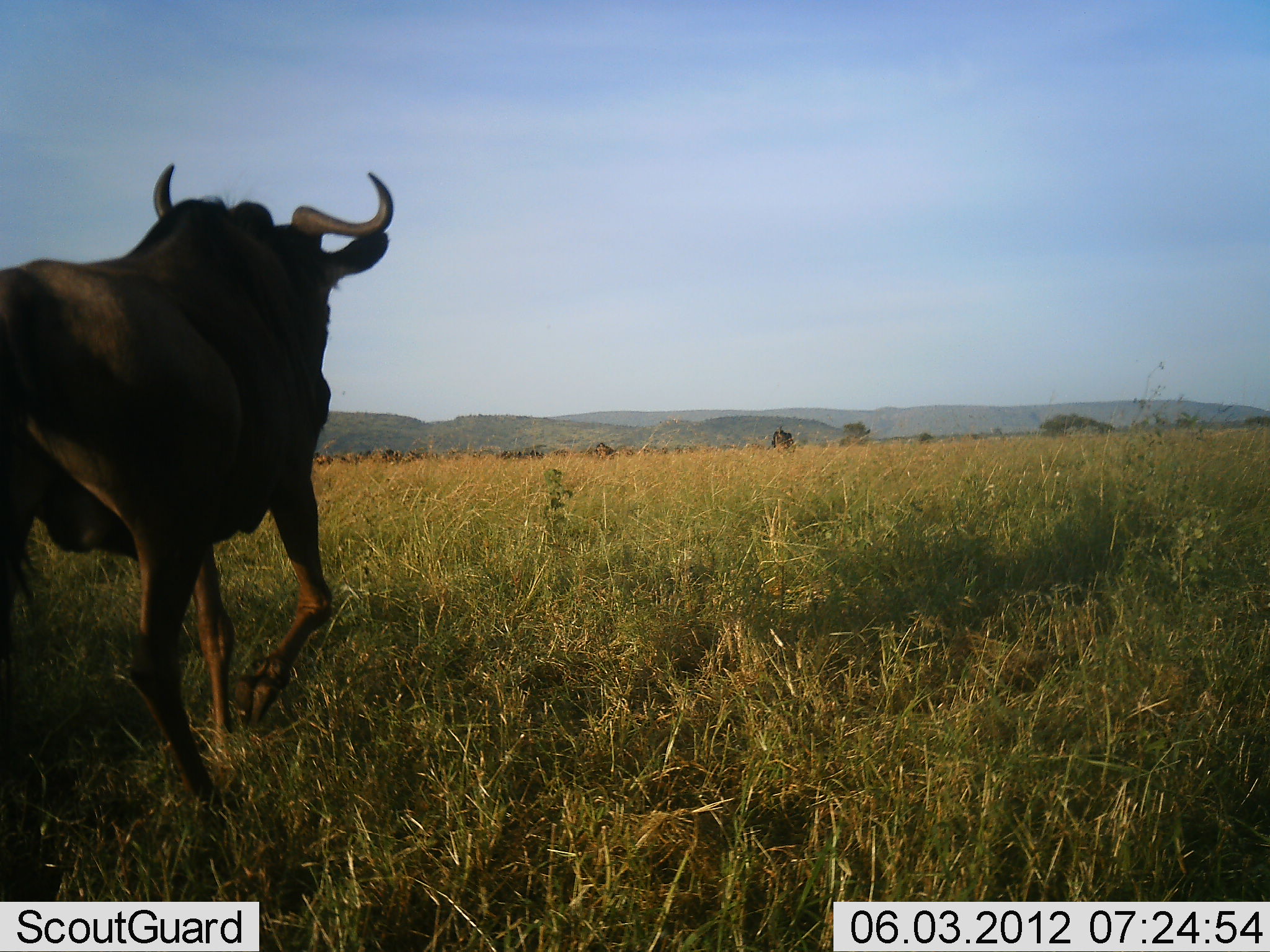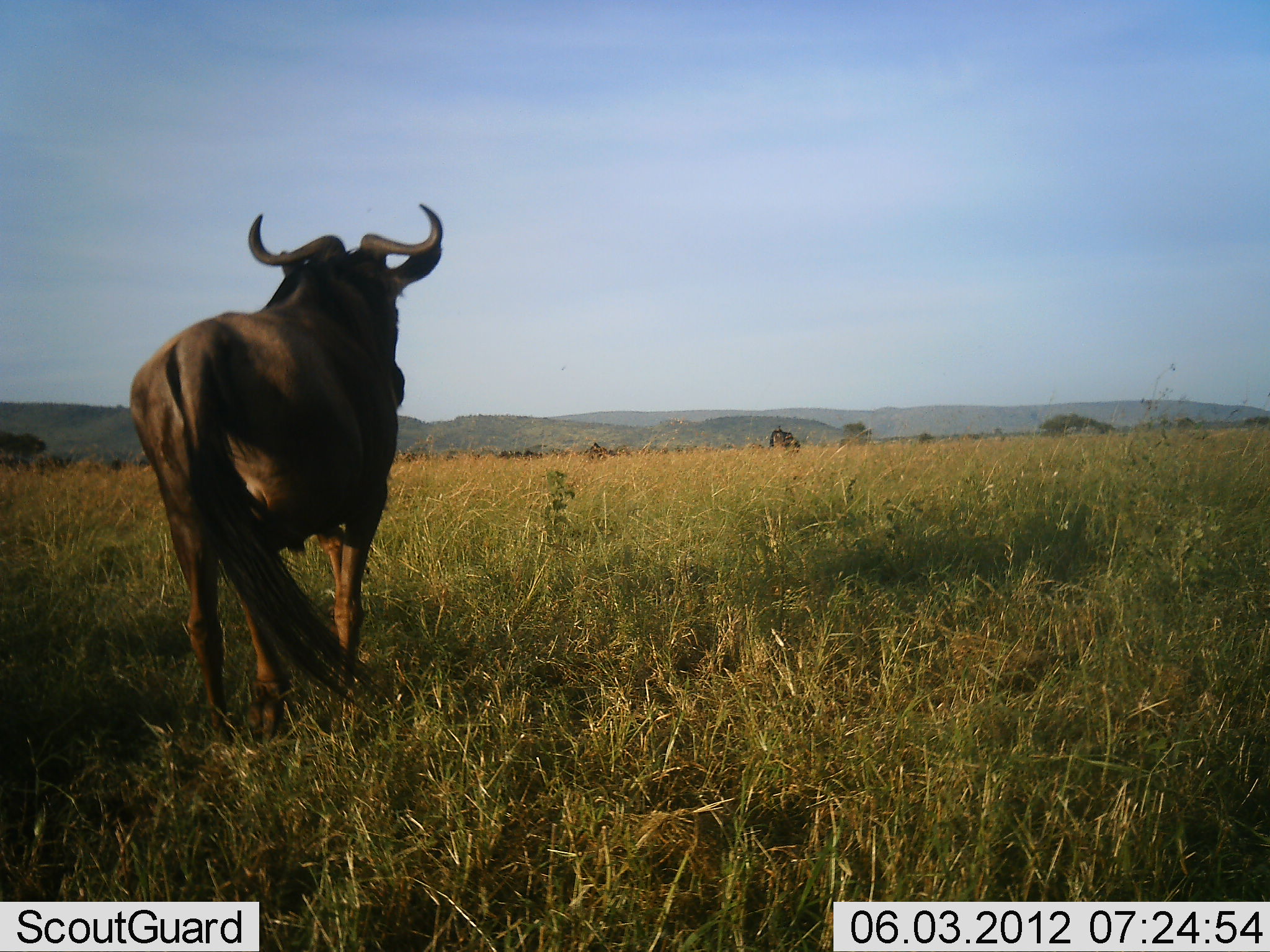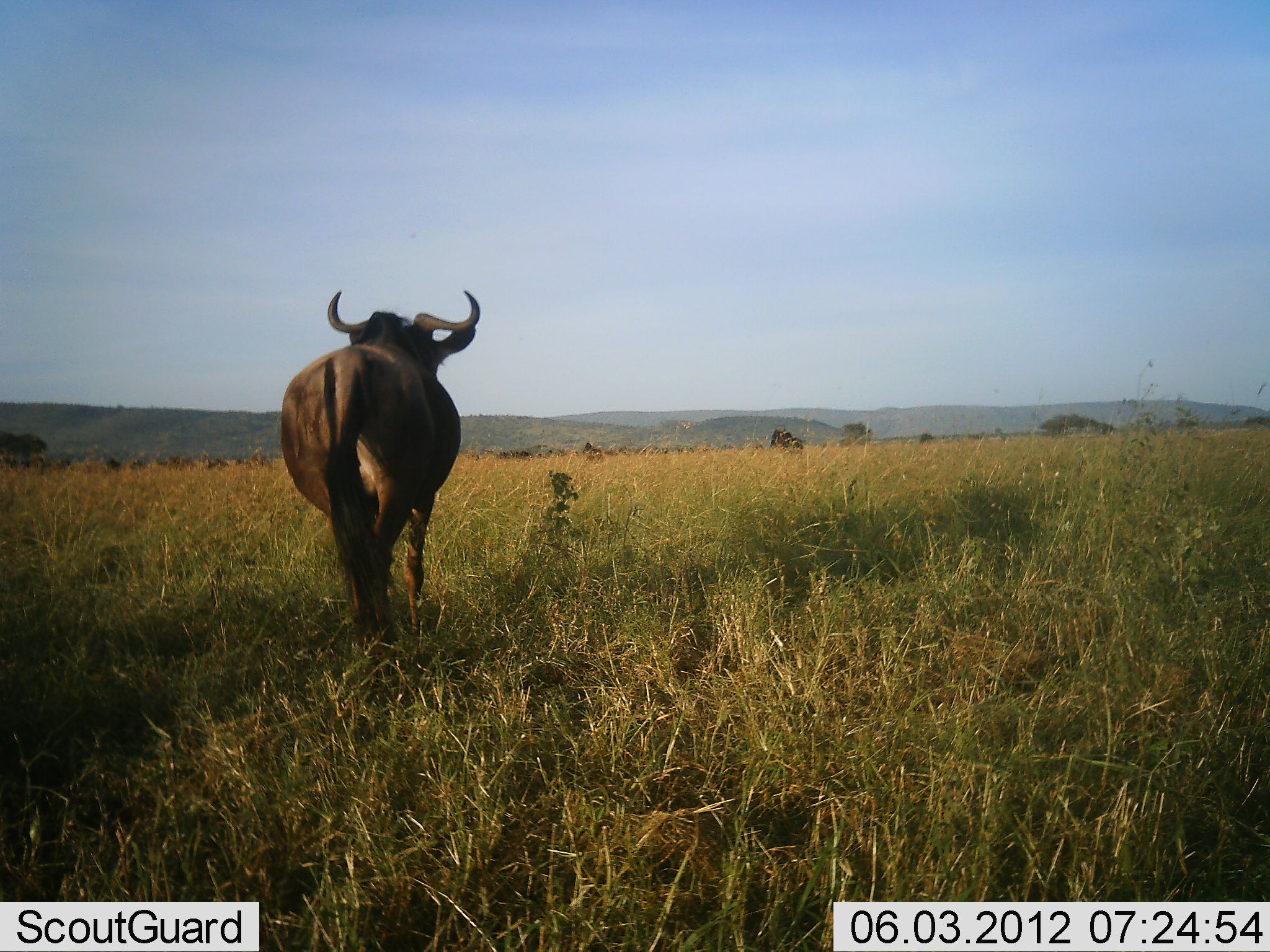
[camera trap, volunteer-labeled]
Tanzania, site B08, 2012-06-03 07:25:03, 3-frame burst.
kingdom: Animalia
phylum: Chordata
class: Mammalia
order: Artiodactyla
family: Bovidae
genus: Connochaetes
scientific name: Connochaetes taurinus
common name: blue wildebeest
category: wildebeest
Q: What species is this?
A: Wildebeest (blue wildebeest) (Connochaetes taurinus).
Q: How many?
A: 1.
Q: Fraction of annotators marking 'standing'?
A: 30%.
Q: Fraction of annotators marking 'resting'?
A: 0%.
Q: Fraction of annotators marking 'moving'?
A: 90%.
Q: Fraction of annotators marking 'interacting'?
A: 0%.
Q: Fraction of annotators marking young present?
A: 0%.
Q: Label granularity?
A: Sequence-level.